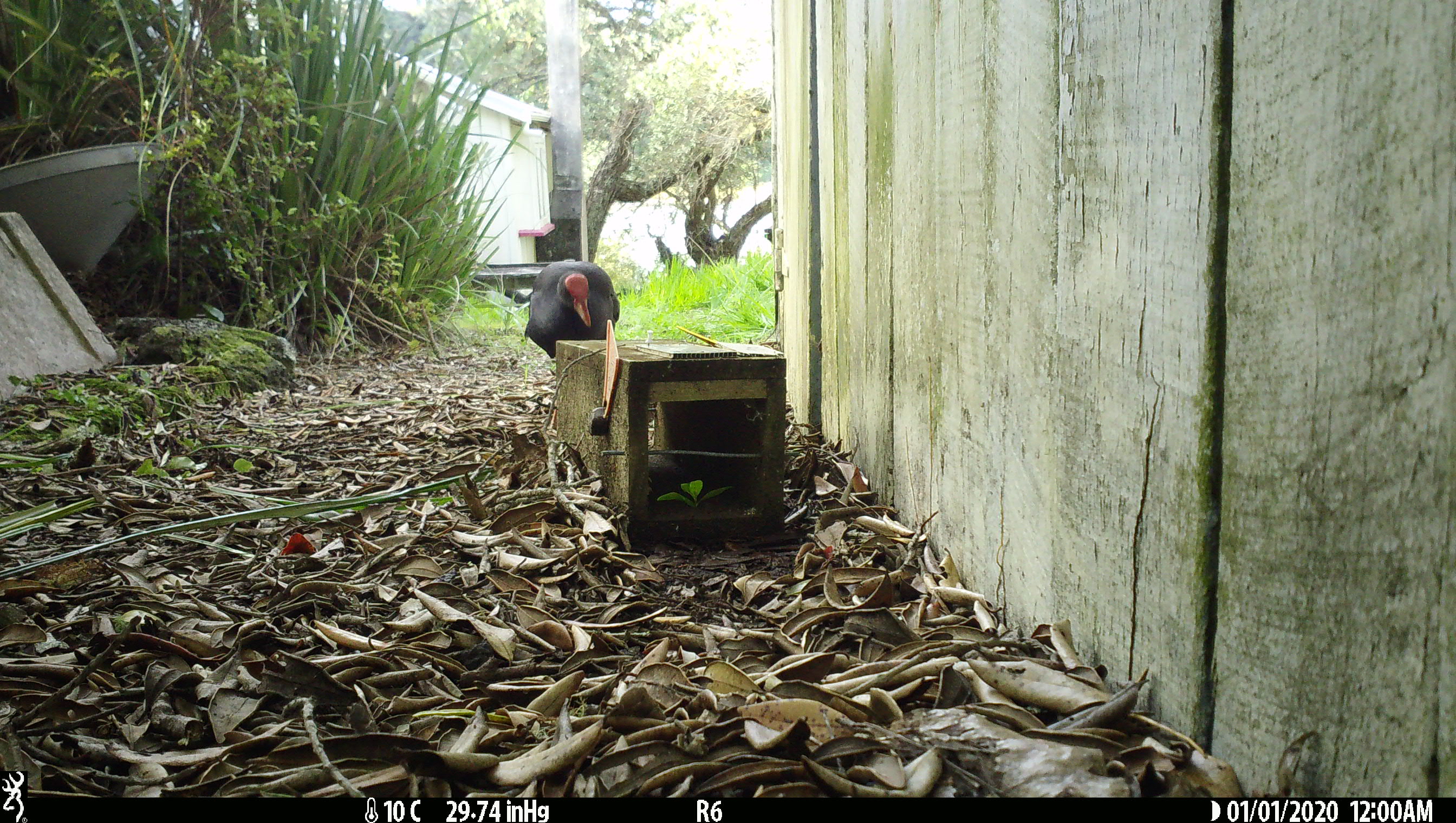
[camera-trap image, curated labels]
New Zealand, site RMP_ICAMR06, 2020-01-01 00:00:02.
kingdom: Animalia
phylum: Chordata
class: Aves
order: Gruiformes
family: Rallidae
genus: Porphyrio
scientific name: Porphyrio melanotus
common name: australasian swamphen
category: pukeko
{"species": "pukeko (australasian swamphen) (Porphyrio melanotus)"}